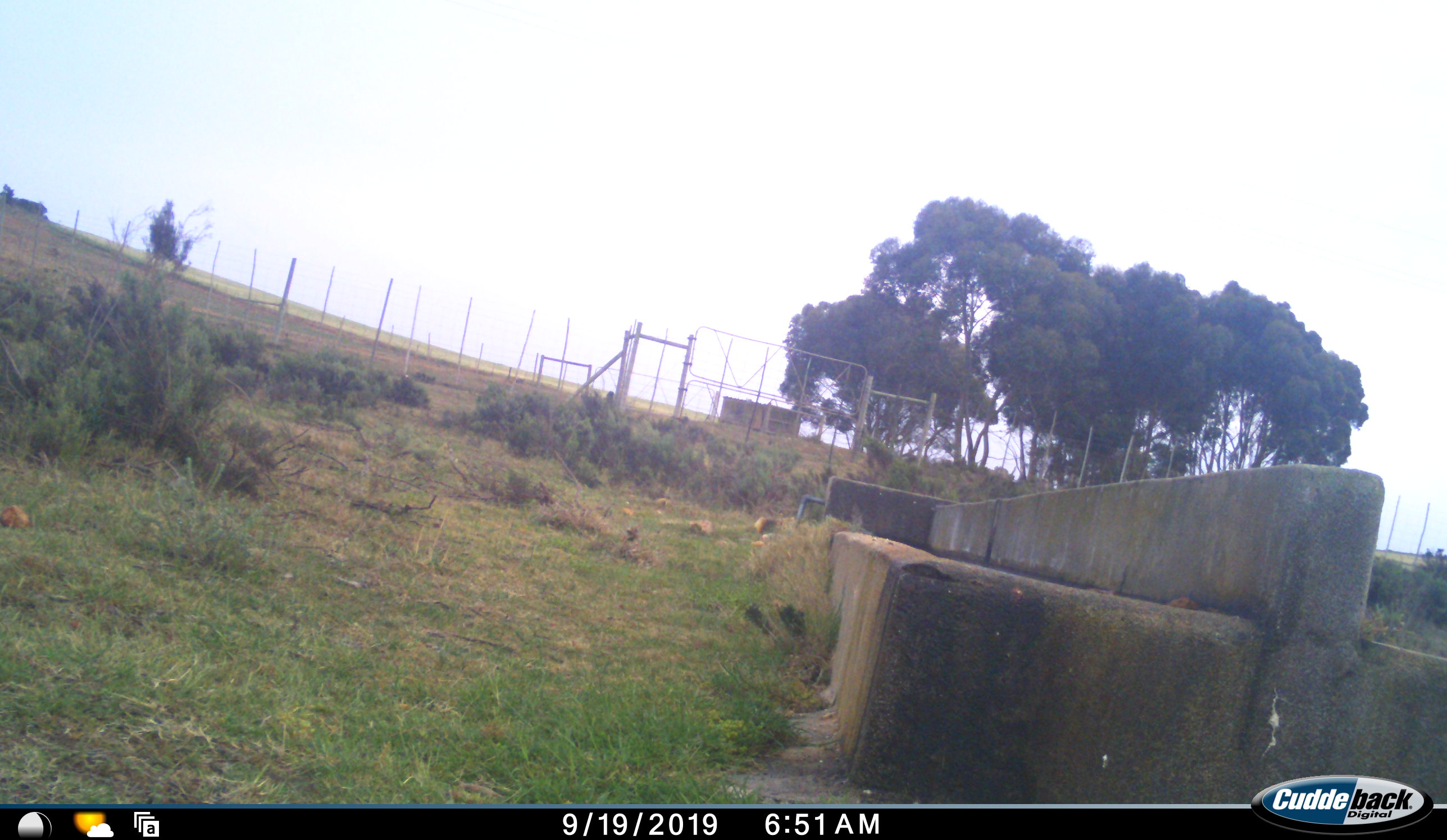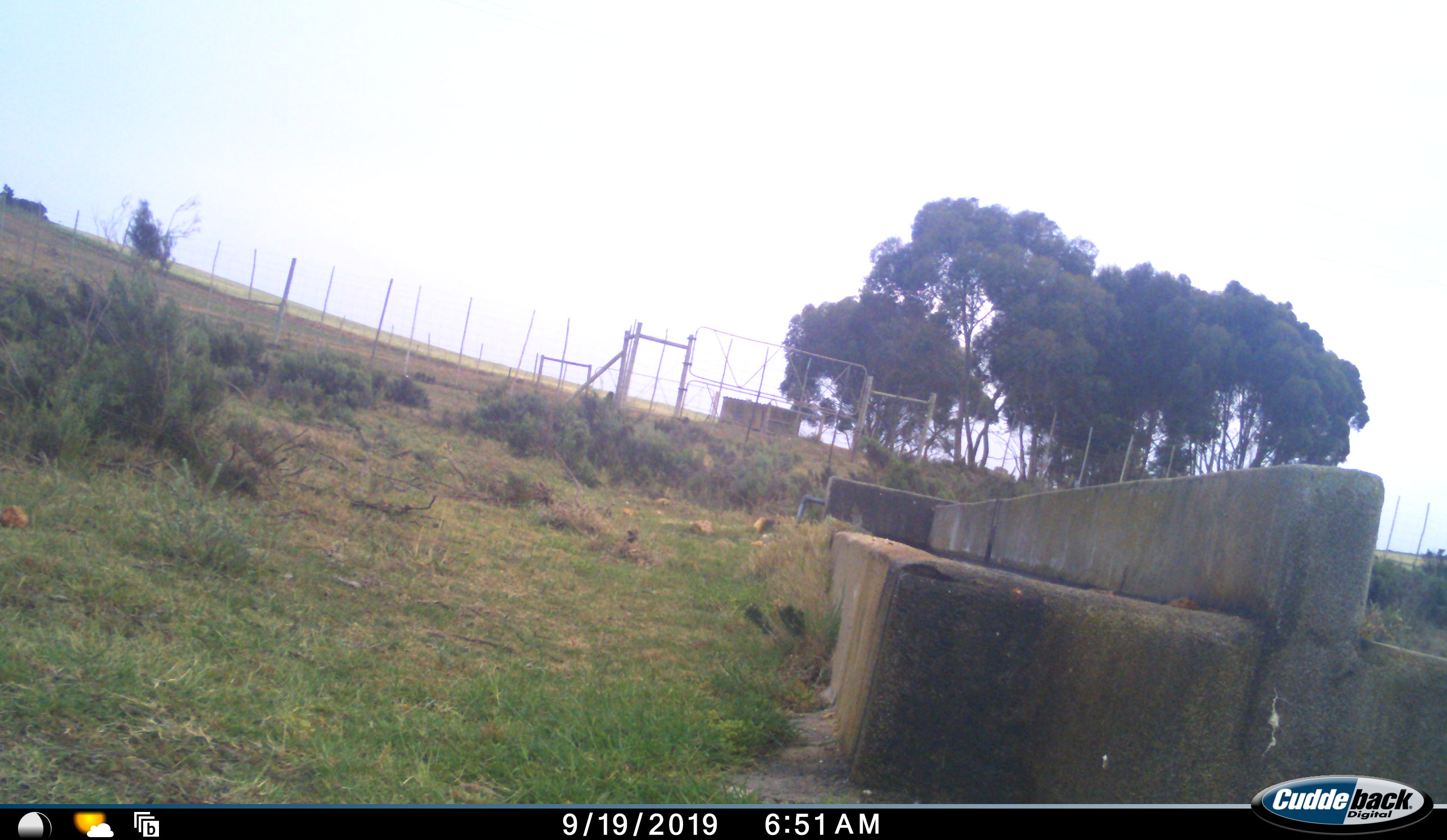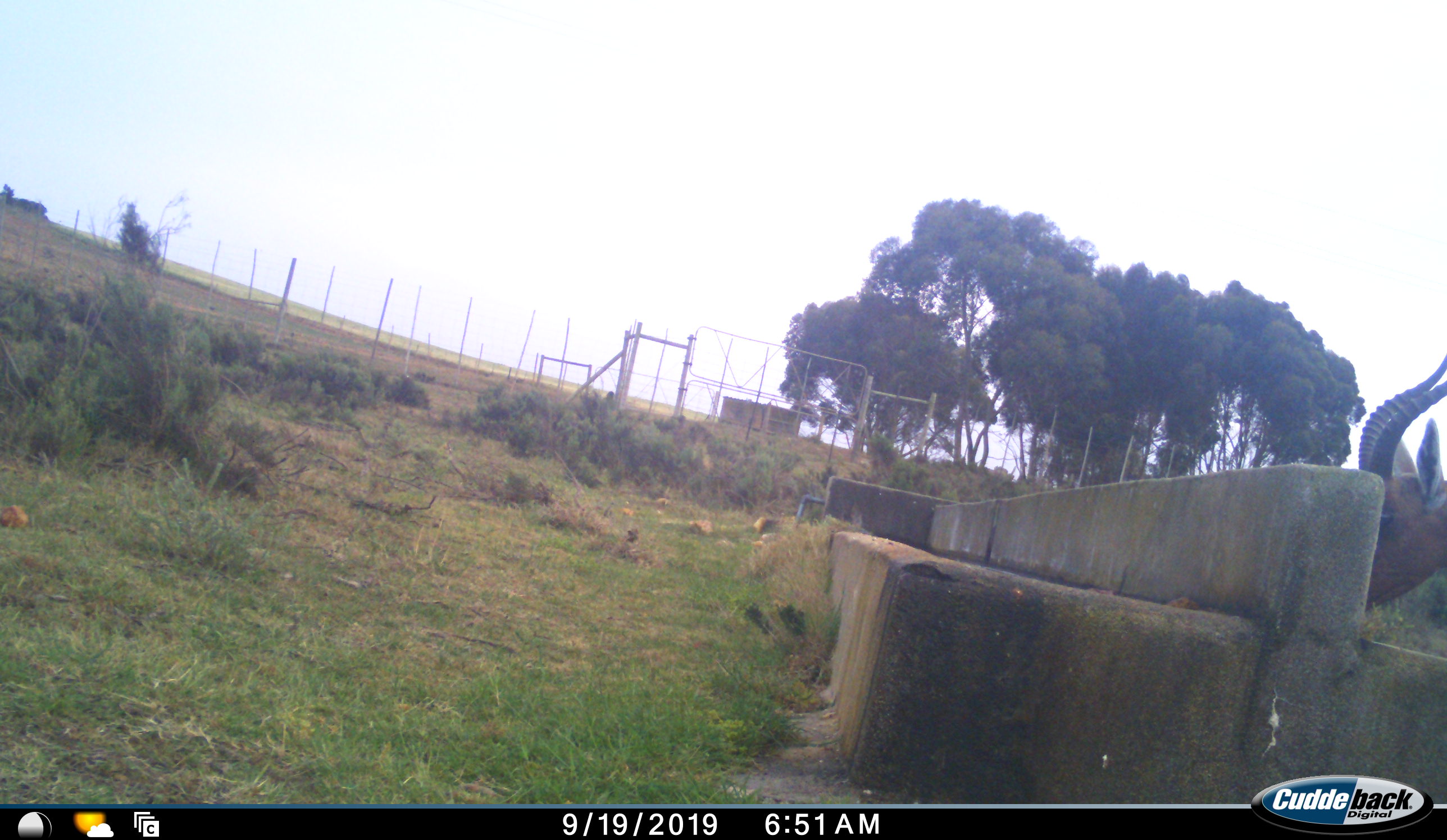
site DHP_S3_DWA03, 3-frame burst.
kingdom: Animalia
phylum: Chordata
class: Mammalia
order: Artiodactyla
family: Bovidae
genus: Damaliscus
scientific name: Damaliscus pygargus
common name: bontebok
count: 1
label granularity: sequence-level